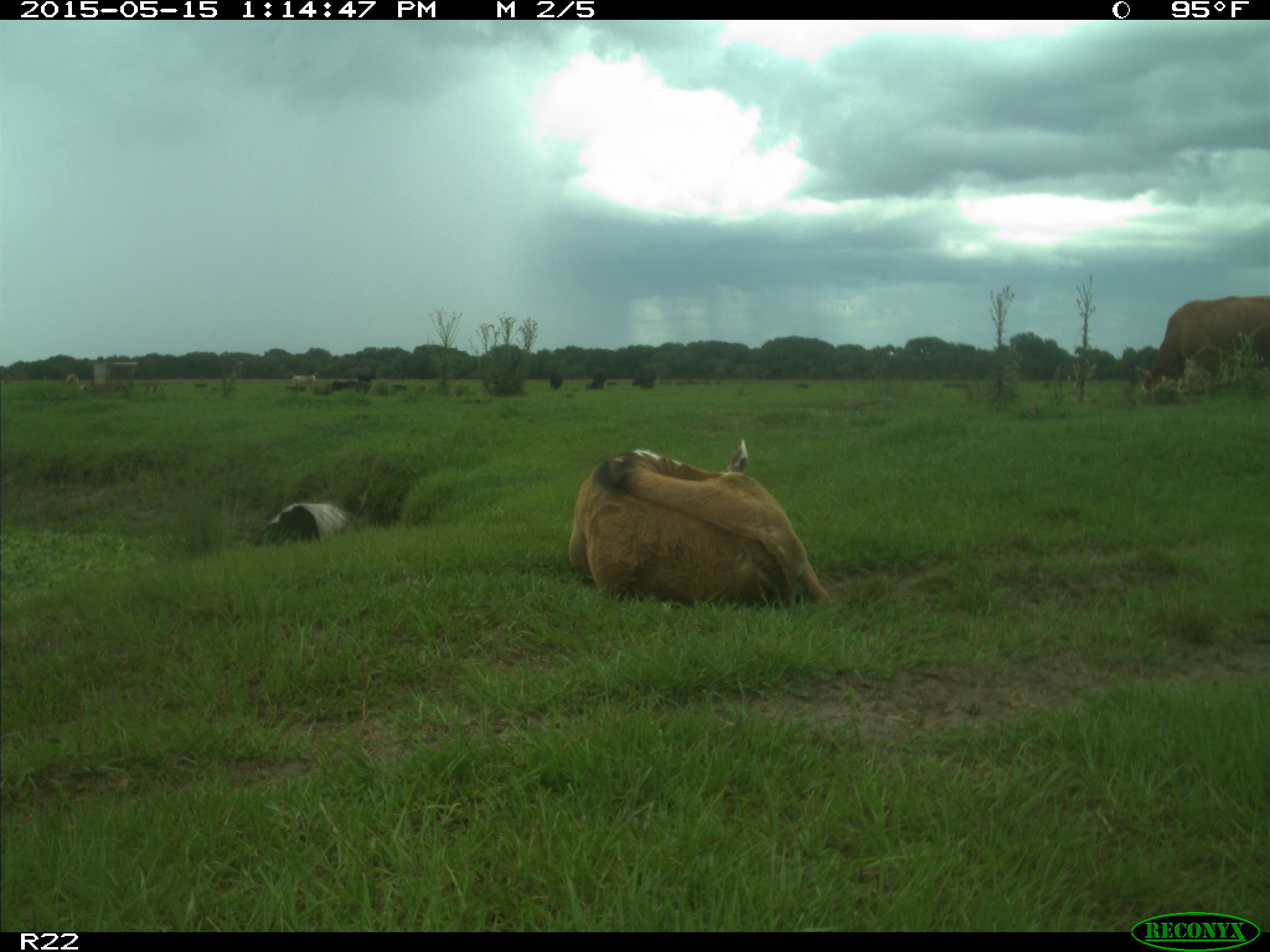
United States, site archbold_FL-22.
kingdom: Animalia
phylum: Chordata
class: Mammalia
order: Artiodactyla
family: Bovidae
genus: Bos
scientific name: Bos taurus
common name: domestic cow